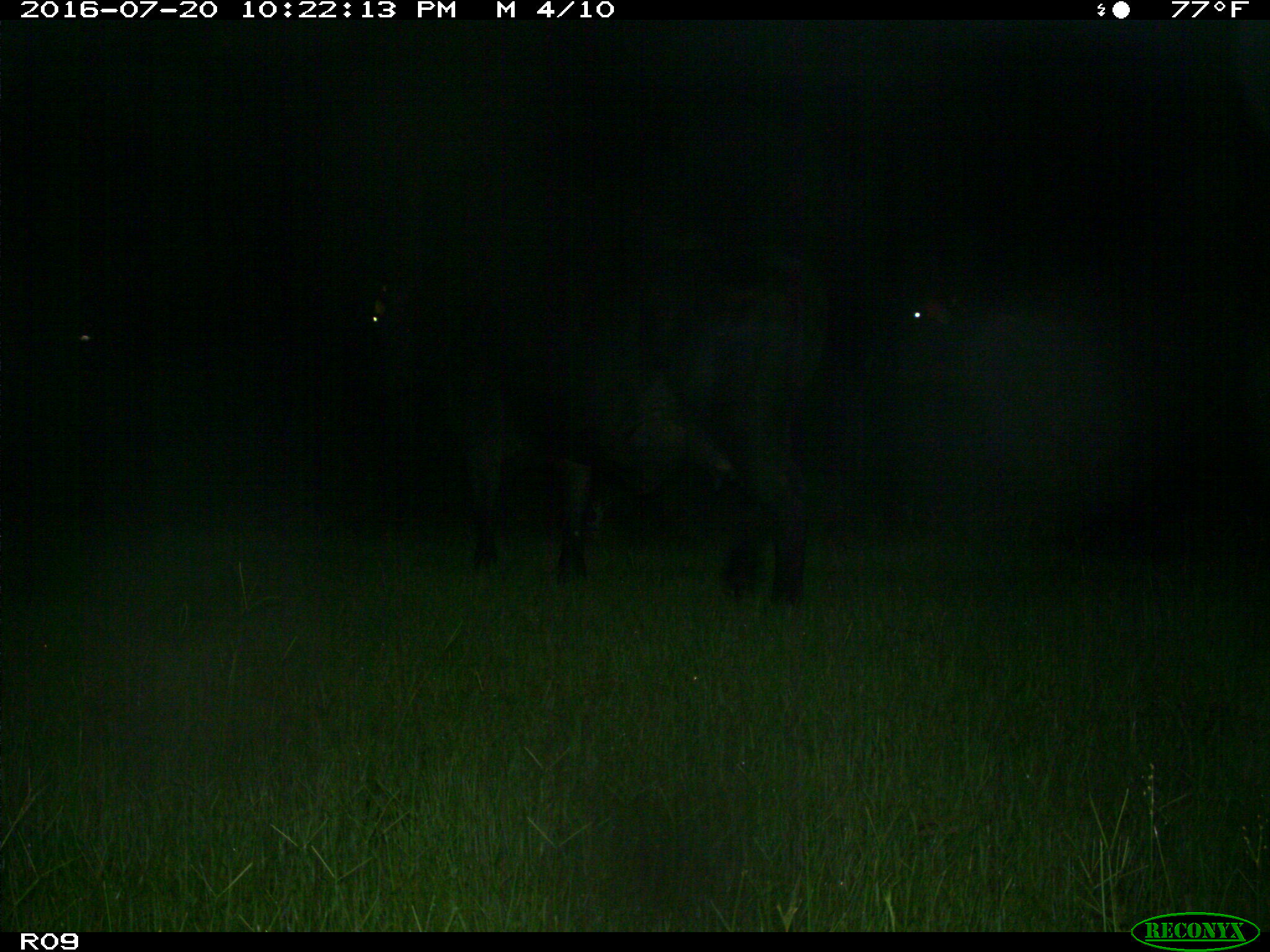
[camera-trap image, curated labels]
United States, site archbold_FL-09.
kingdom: Animalia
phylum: Chordata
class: Mammalia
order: Artiodactyla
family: Bovidae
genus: Bos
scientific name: Bos taurus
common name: domestic cow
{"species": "Bos taurus (domestic cow)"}